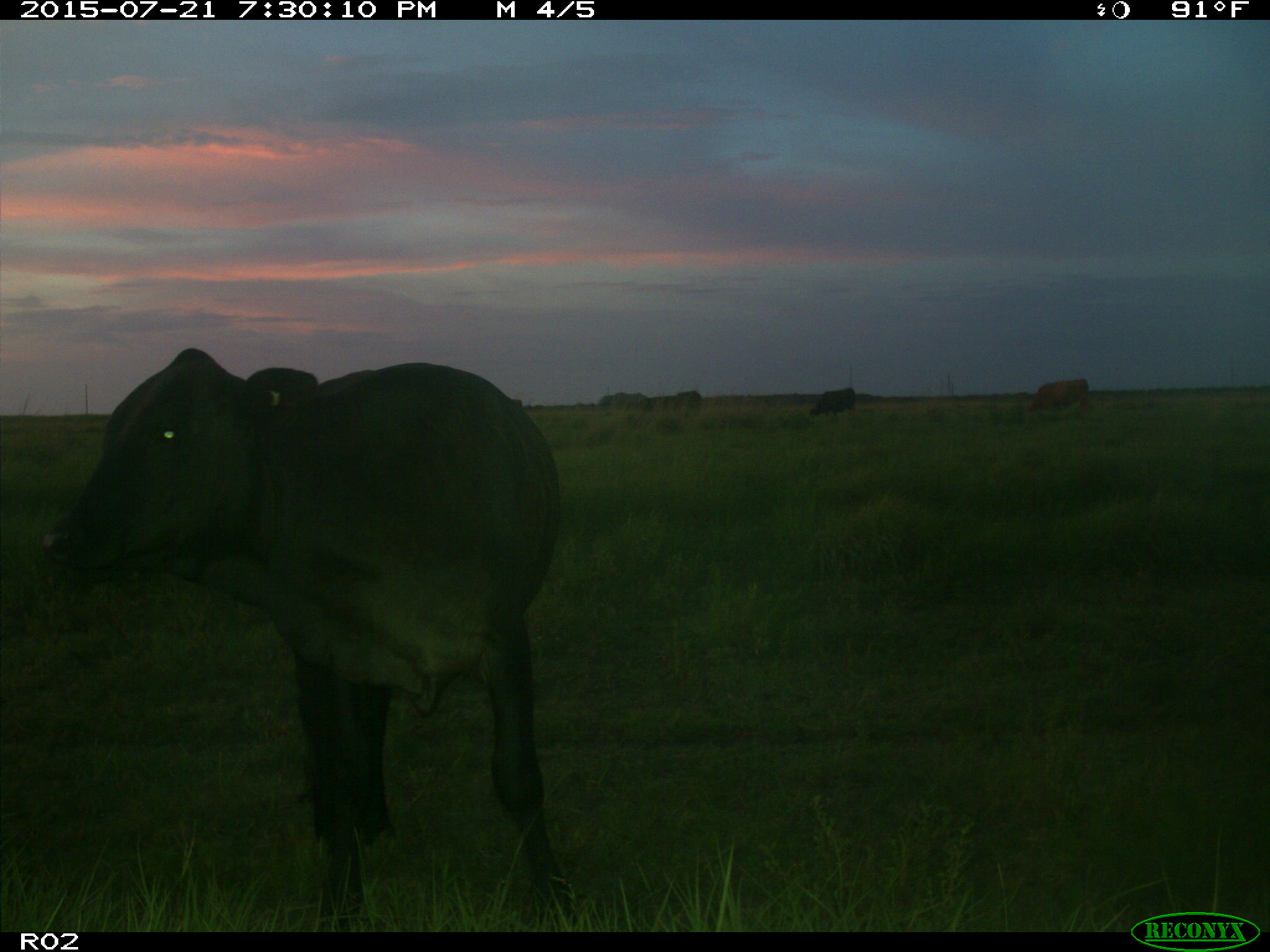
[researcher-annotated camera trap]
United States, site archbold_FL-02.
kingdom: Animalia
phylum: Chordata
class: Mammalia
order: Artiodactyla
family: Bovidae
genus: Bos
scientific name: Bos taurus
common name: domestic cow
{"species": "Bos taurus (domestic cow)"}